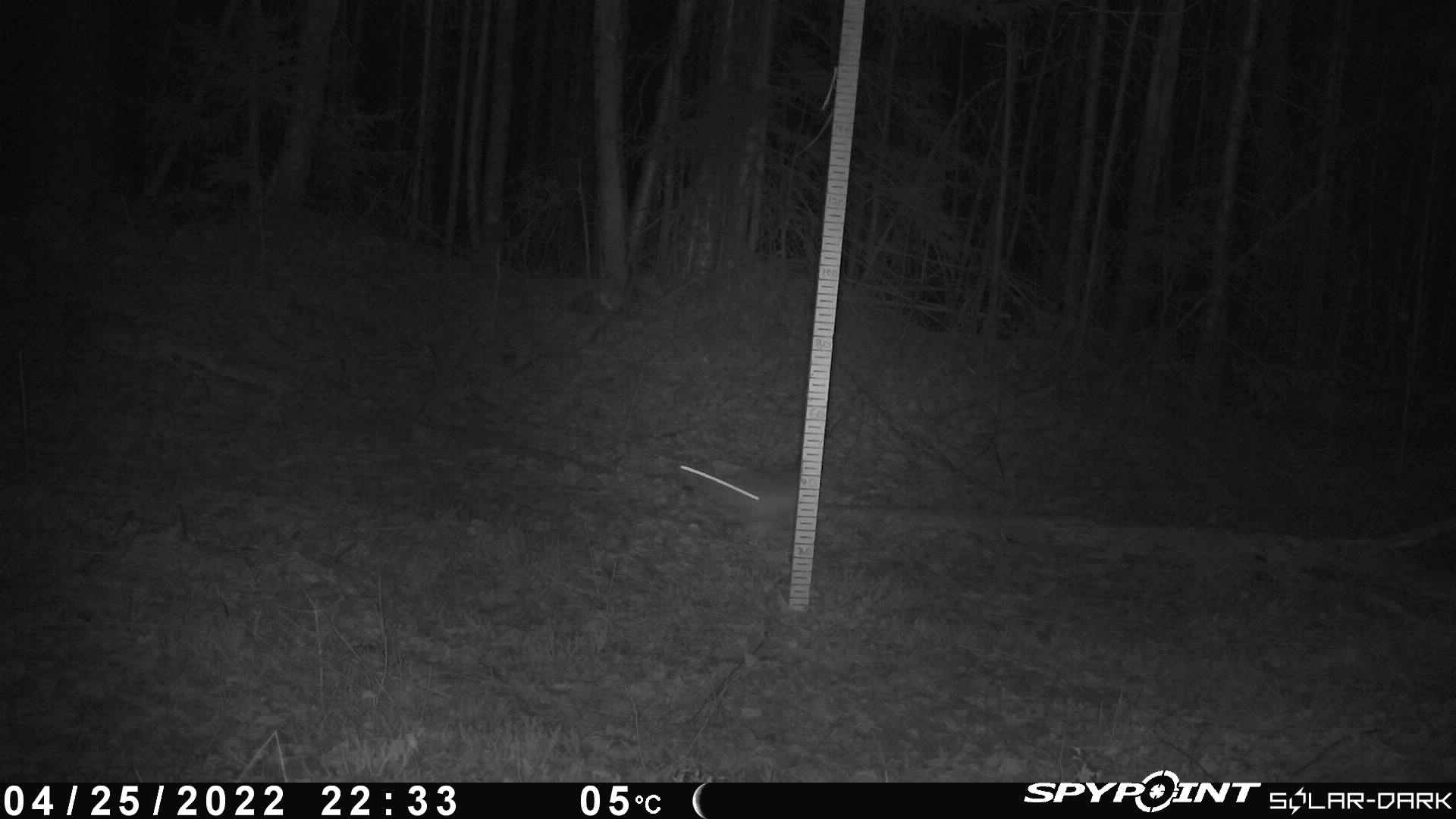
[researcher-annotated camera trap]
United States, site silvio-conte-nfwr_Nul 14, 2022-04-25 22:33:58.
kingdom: Animalia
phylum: Chordata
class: Mammalia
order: Lagomorpha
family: Leporidae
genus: Lepus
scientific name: Lepus americanus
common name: snowshoe hare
Snowshoe hare (Lepus americanus).